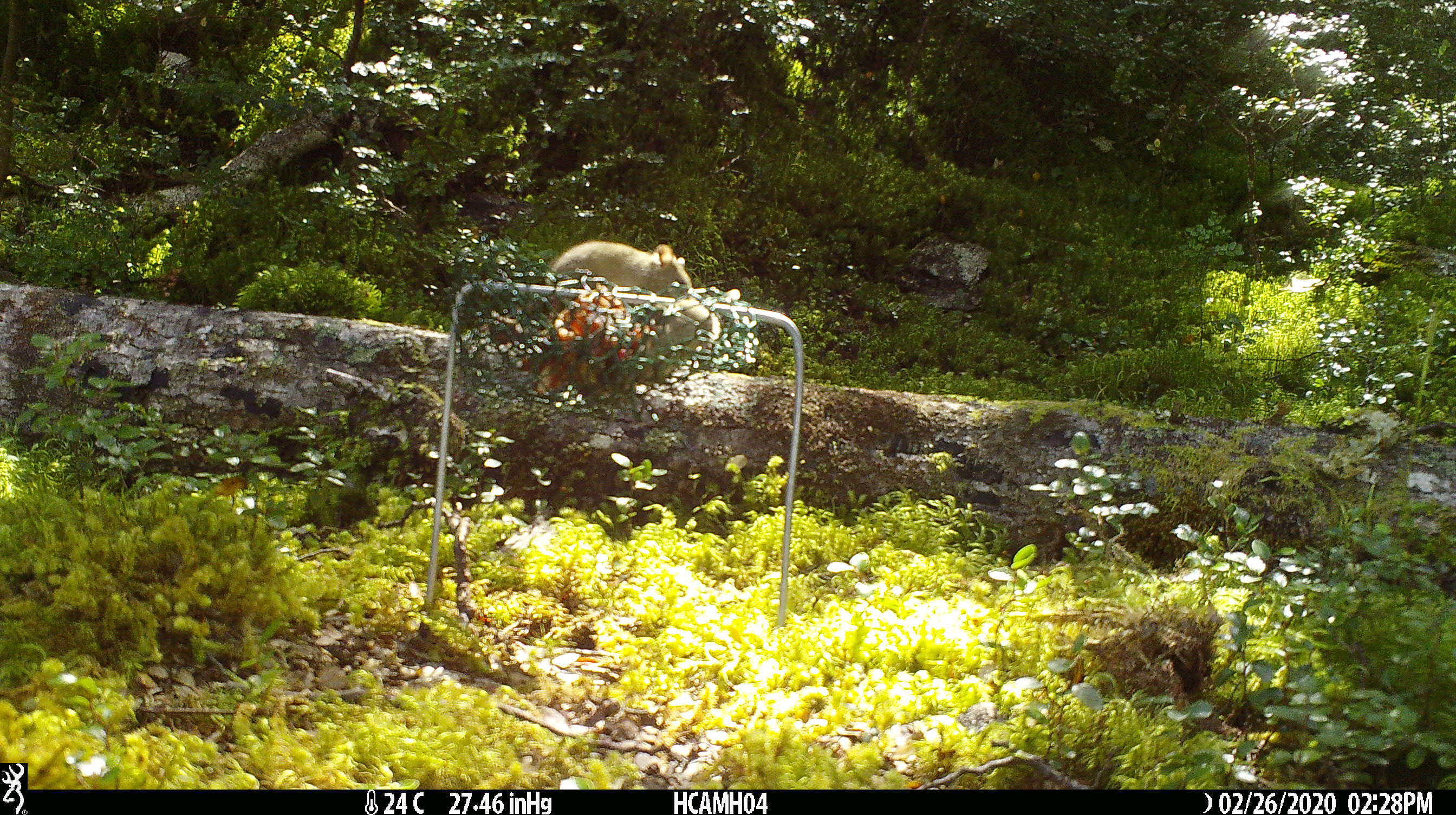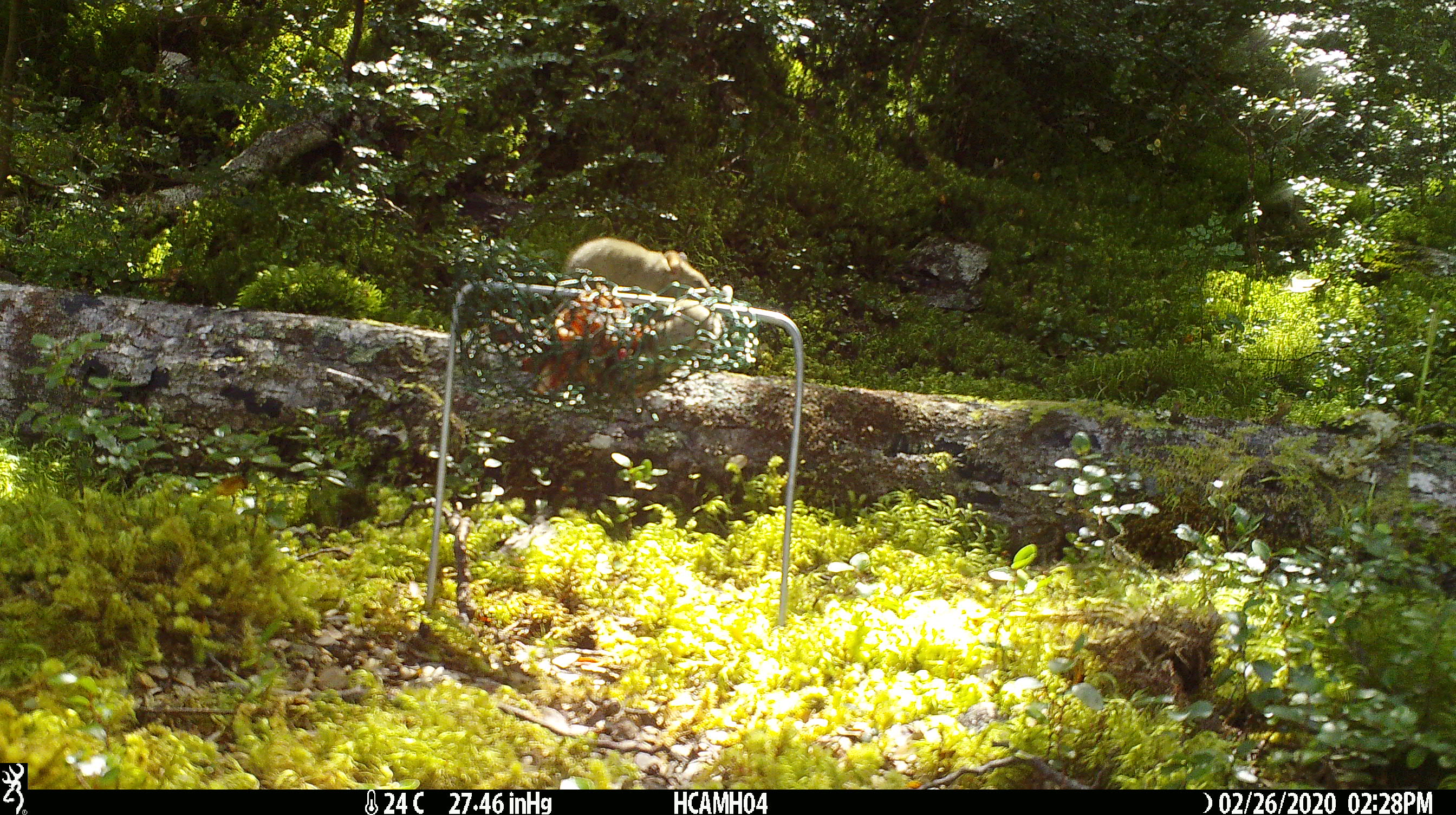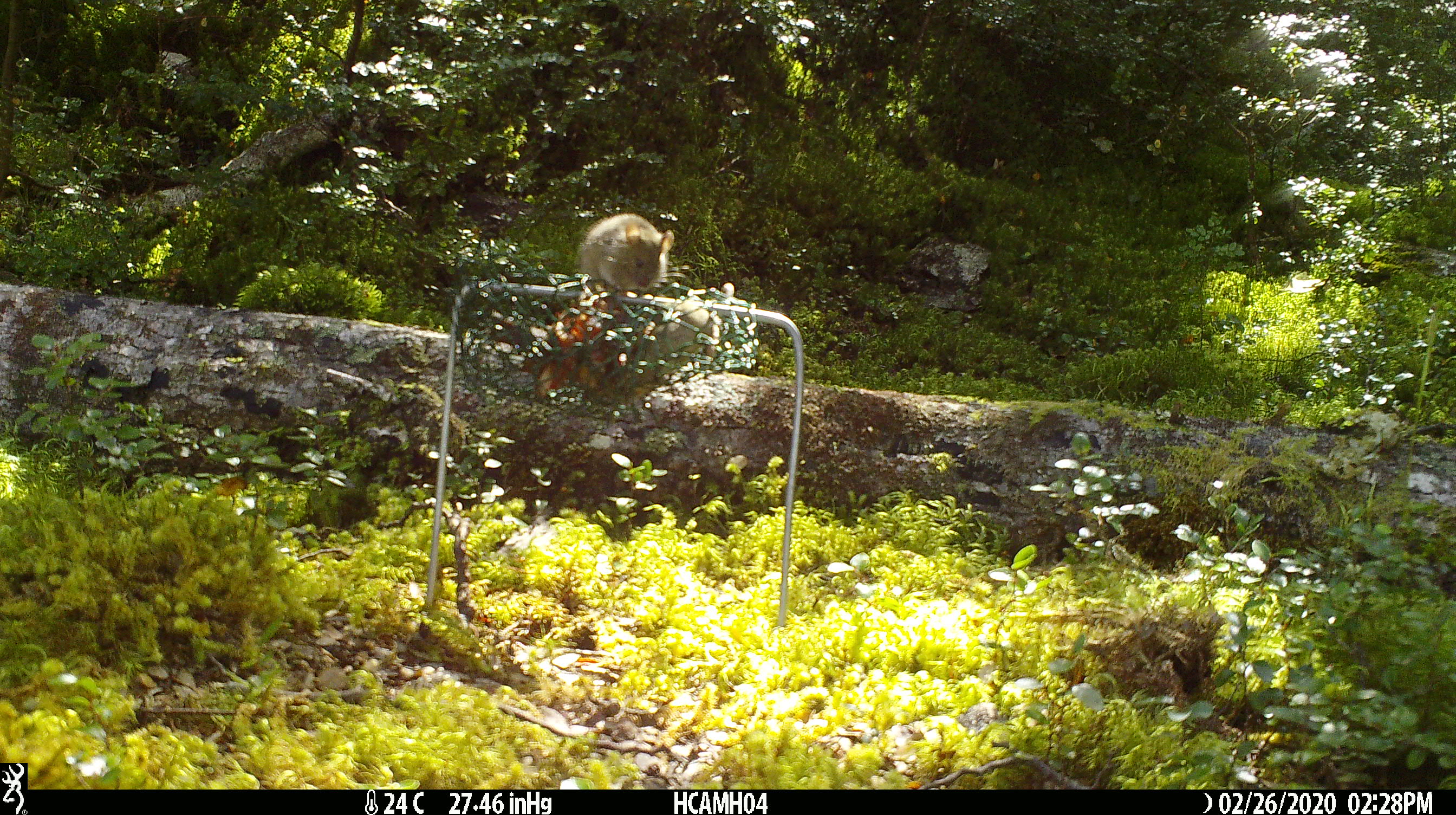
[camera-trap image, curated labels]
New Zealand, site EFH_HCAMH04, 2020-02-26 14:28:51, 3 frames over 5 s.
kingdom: Animalia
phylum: Chordata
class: Mammalia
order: Rodentia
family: Muridae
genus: Mus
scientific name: Mus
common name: mouse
Mouse (Mus).